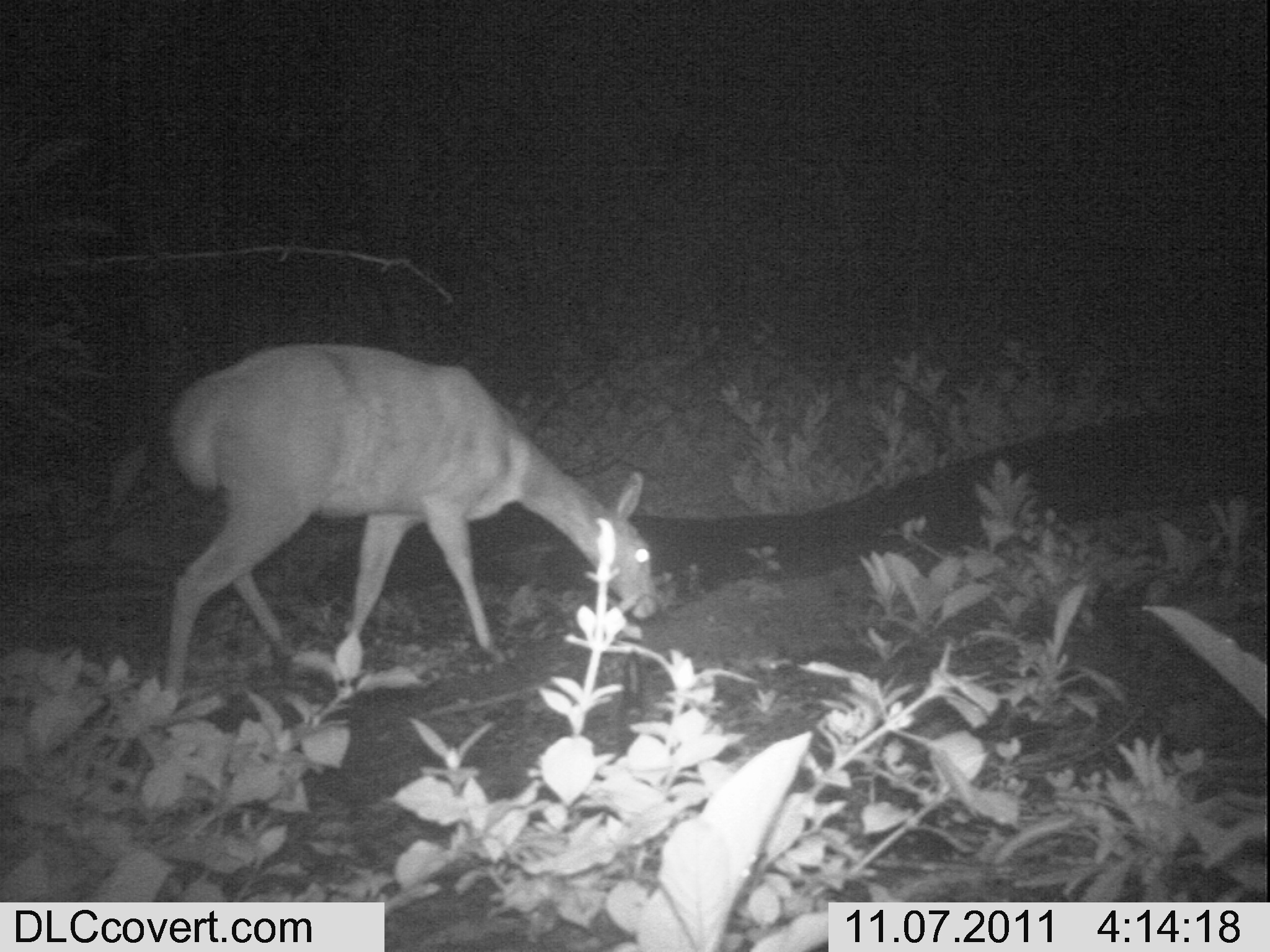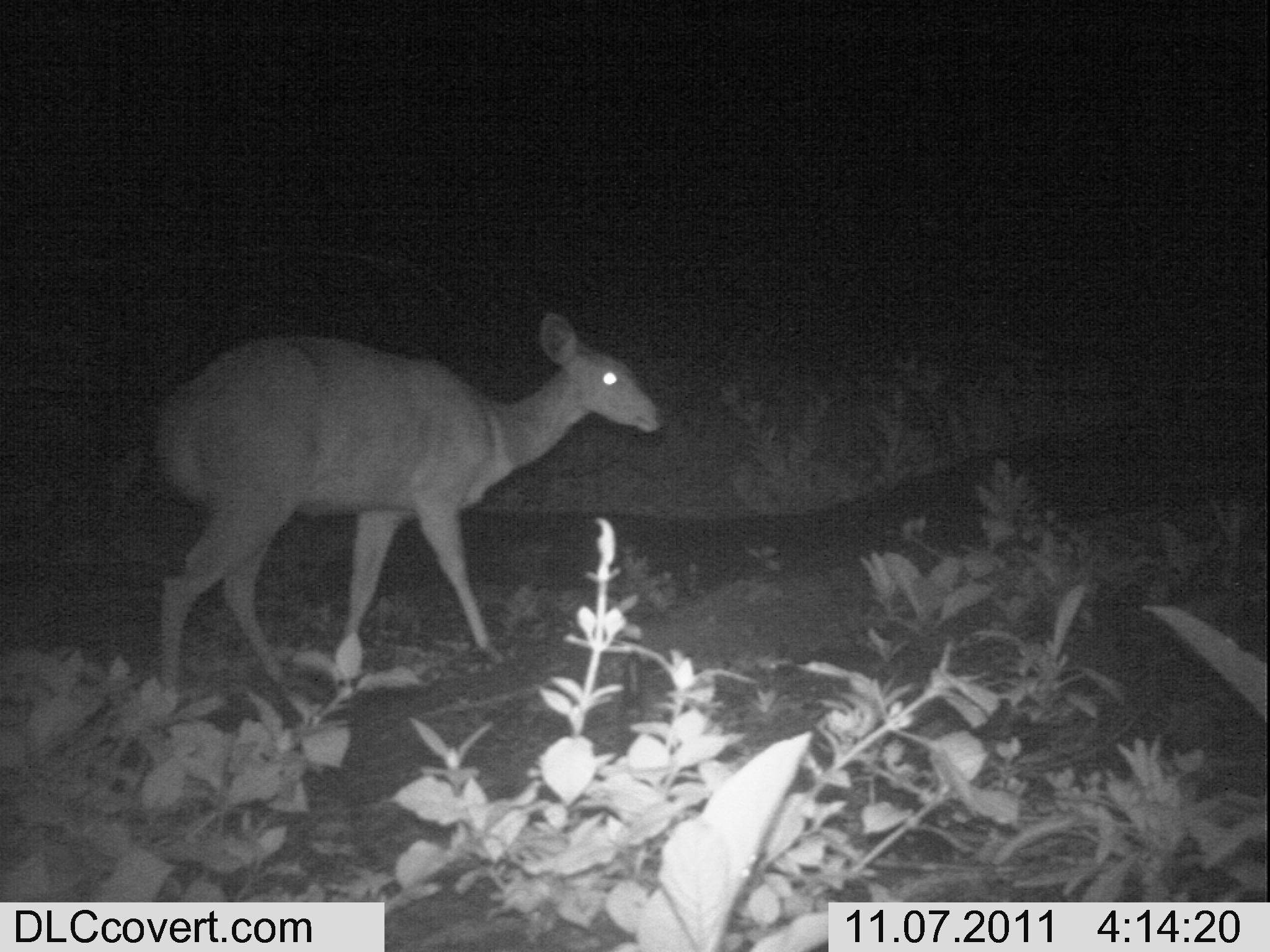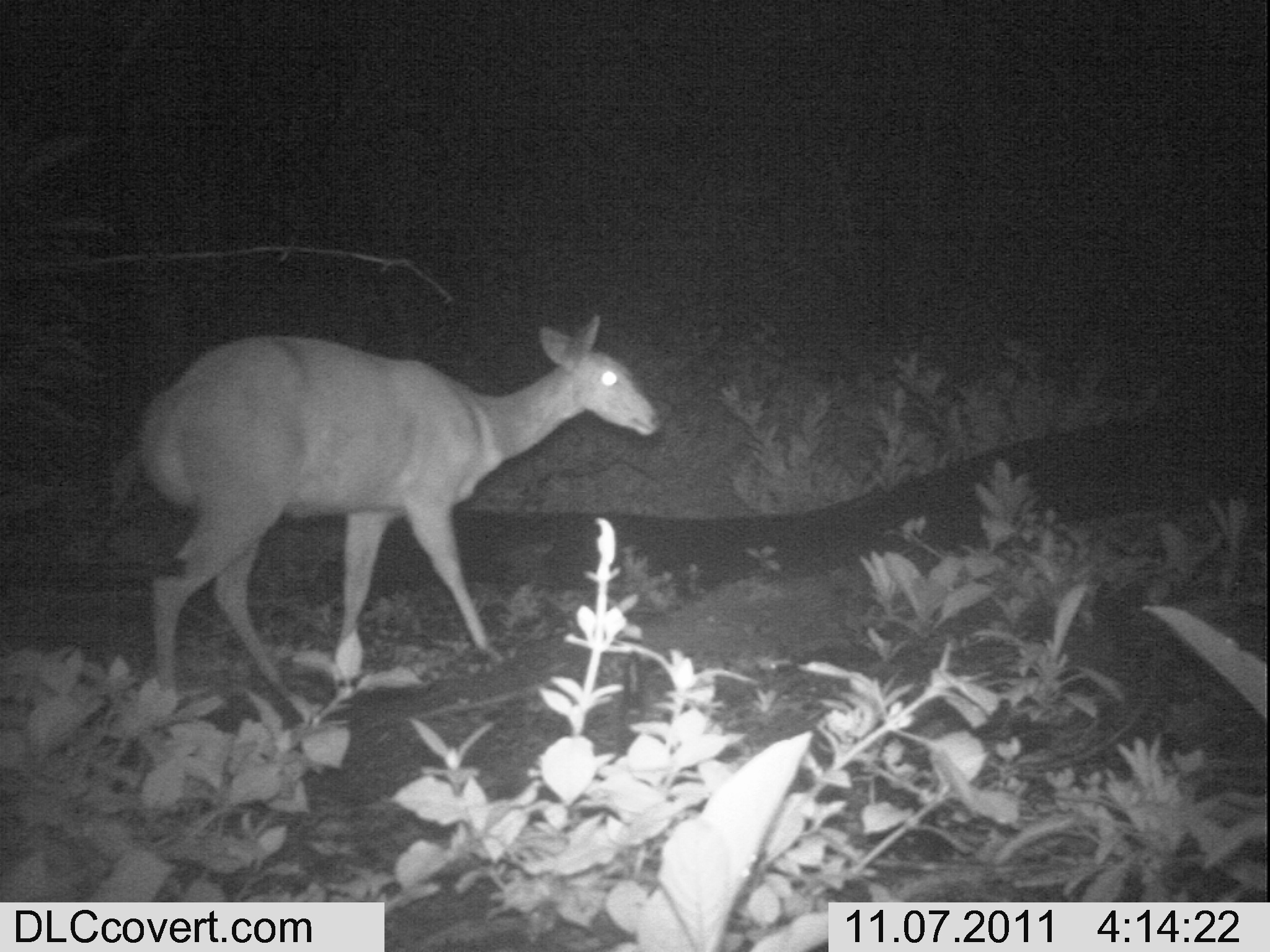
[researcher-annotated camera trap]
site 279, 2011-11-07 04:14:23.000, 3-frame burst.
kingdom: Animalia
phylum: Chordata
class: Mammalia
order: Artiodactyla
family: Bovidae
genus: Tragelaphus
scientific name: Tragelaphus scriptus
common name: bushbuck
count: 1